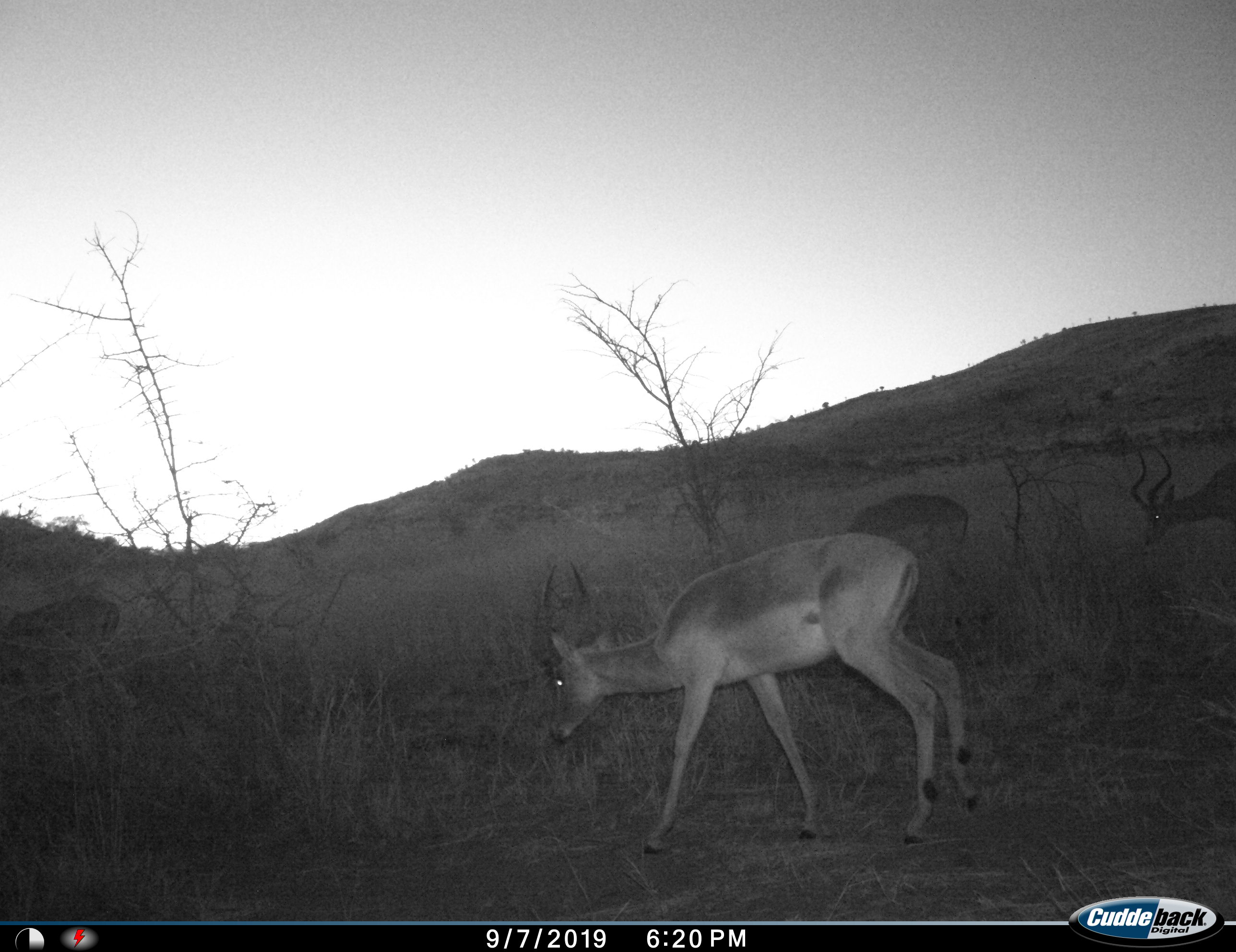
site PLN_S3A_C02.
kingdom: Animalia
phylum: Chordata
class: Mammalia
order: Artiodactyla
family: Bovidae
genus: Aepyceros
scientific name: Aepyceros melampus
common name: impala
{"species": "impala (Aepyceros melampus)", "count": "4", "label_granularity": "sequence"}